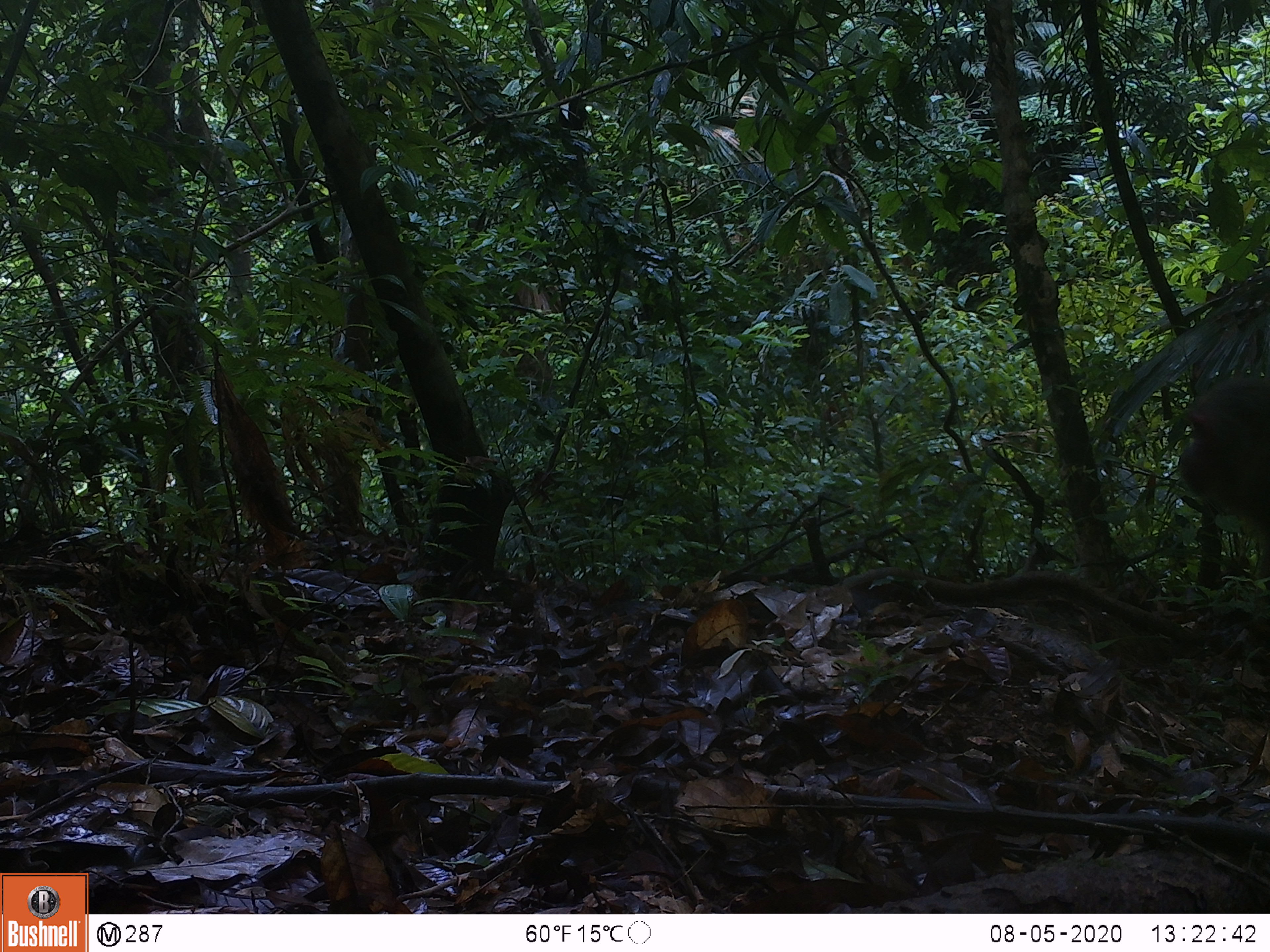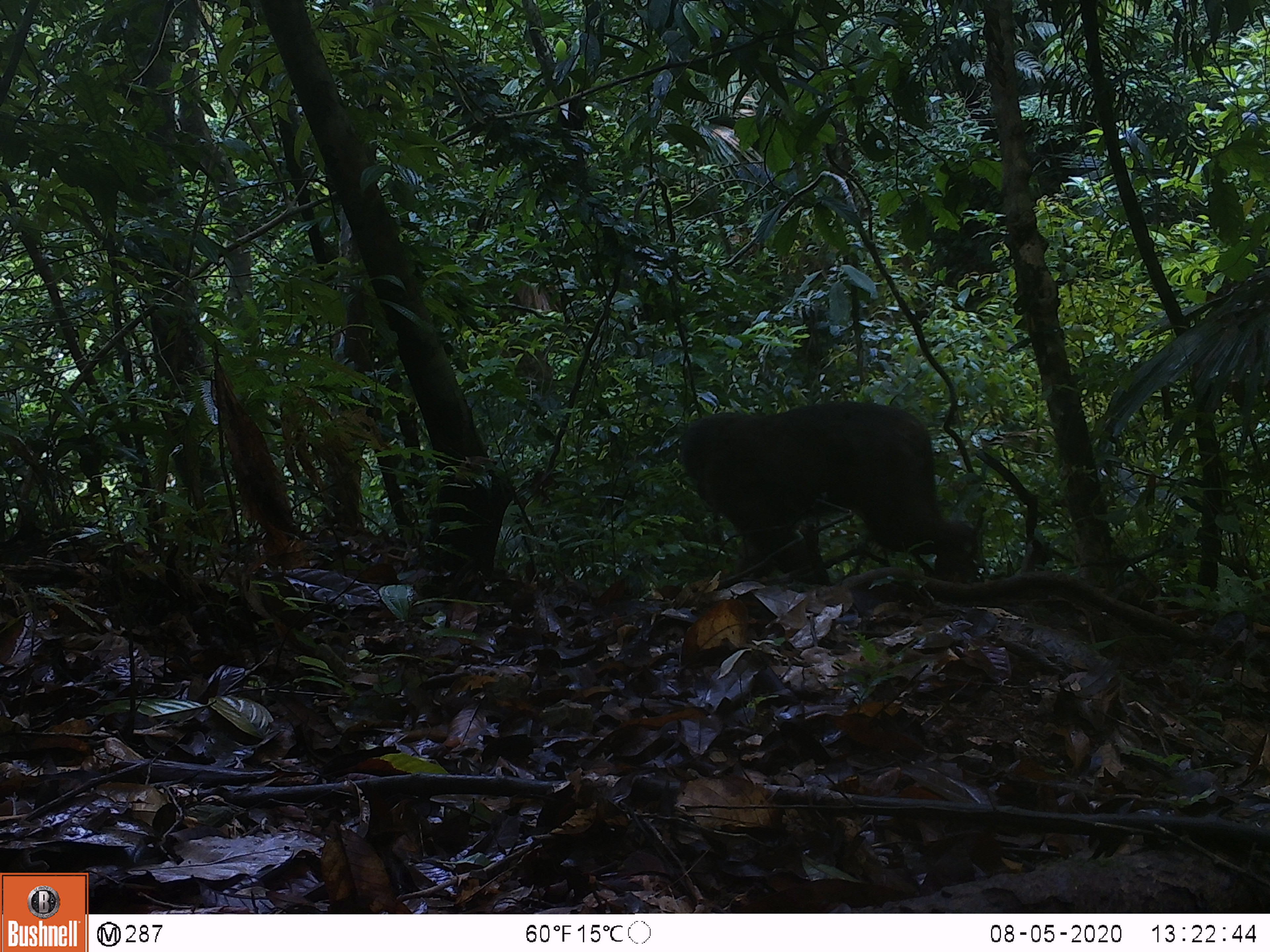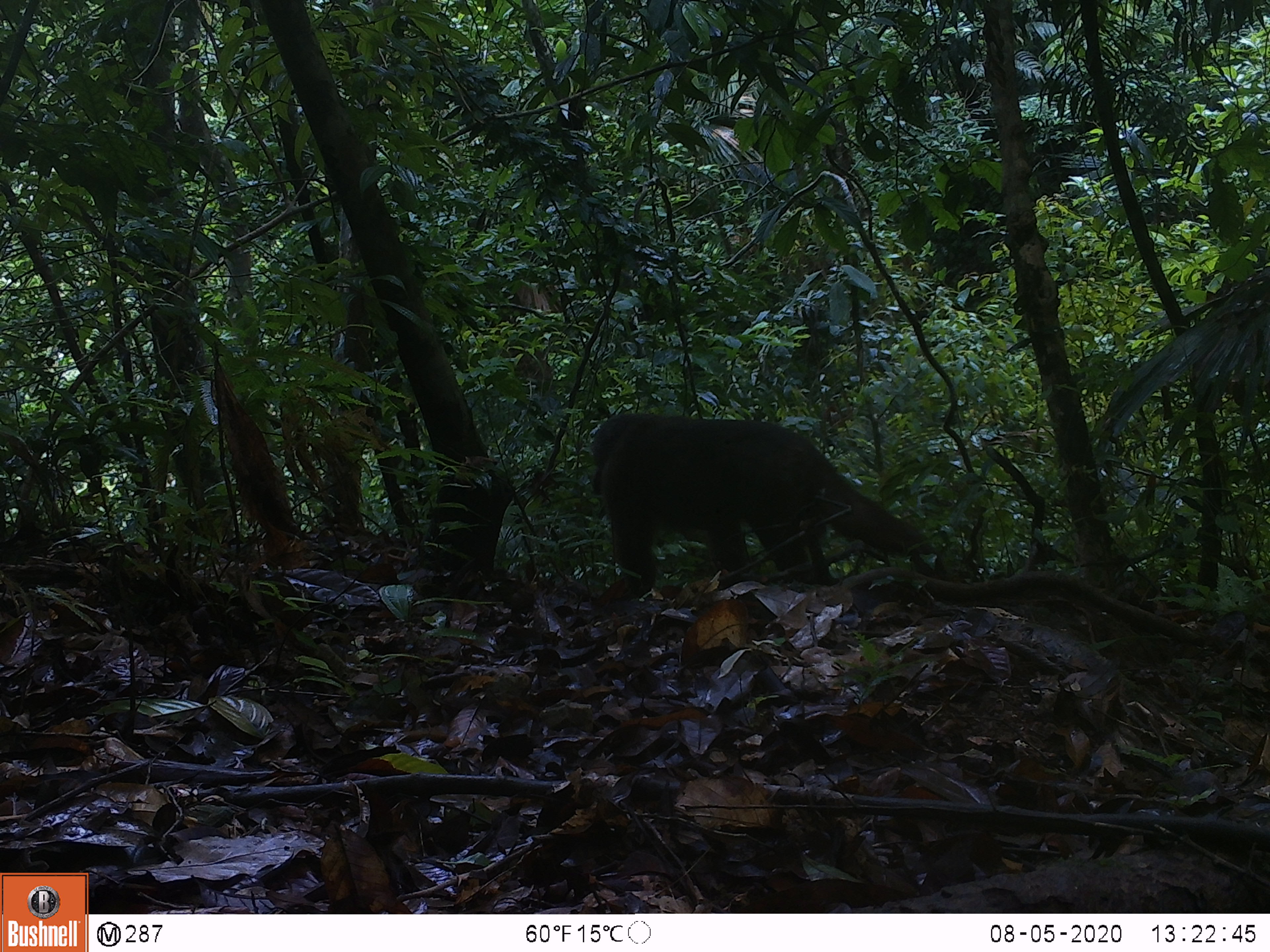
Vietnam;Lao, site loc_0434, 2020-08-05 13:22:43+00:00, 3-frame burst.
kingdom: Animalia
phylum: Chordata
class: Mammalia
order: Primates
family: Cercopithecidae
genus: Macaca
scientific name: Macaca arctoides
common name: stump-tailed macaque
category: stump tailed macaque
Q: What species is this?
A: Stump tailed macaque (stump-tailed macaque) (Macaca arctoides).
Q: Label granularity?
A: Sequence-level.